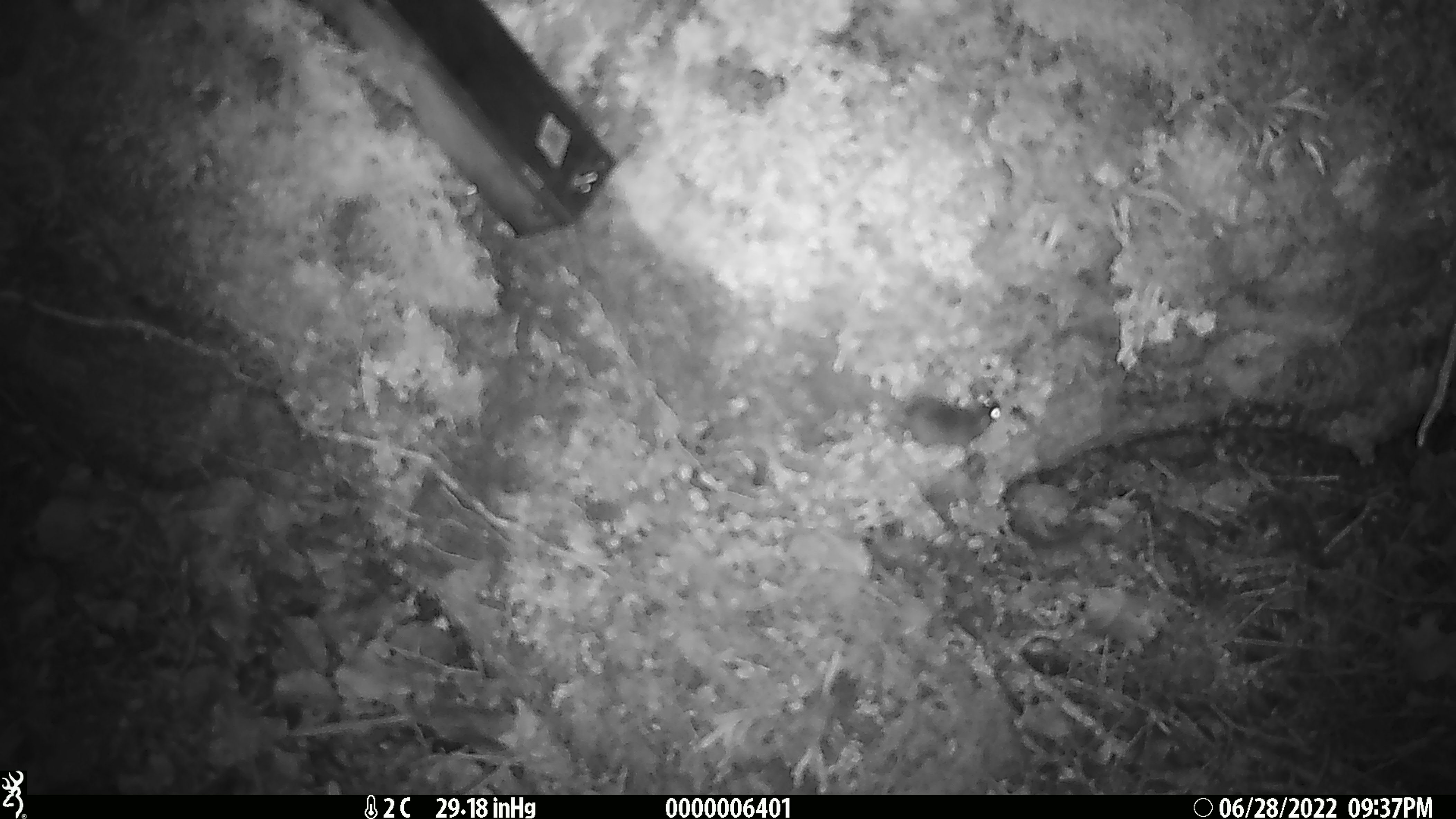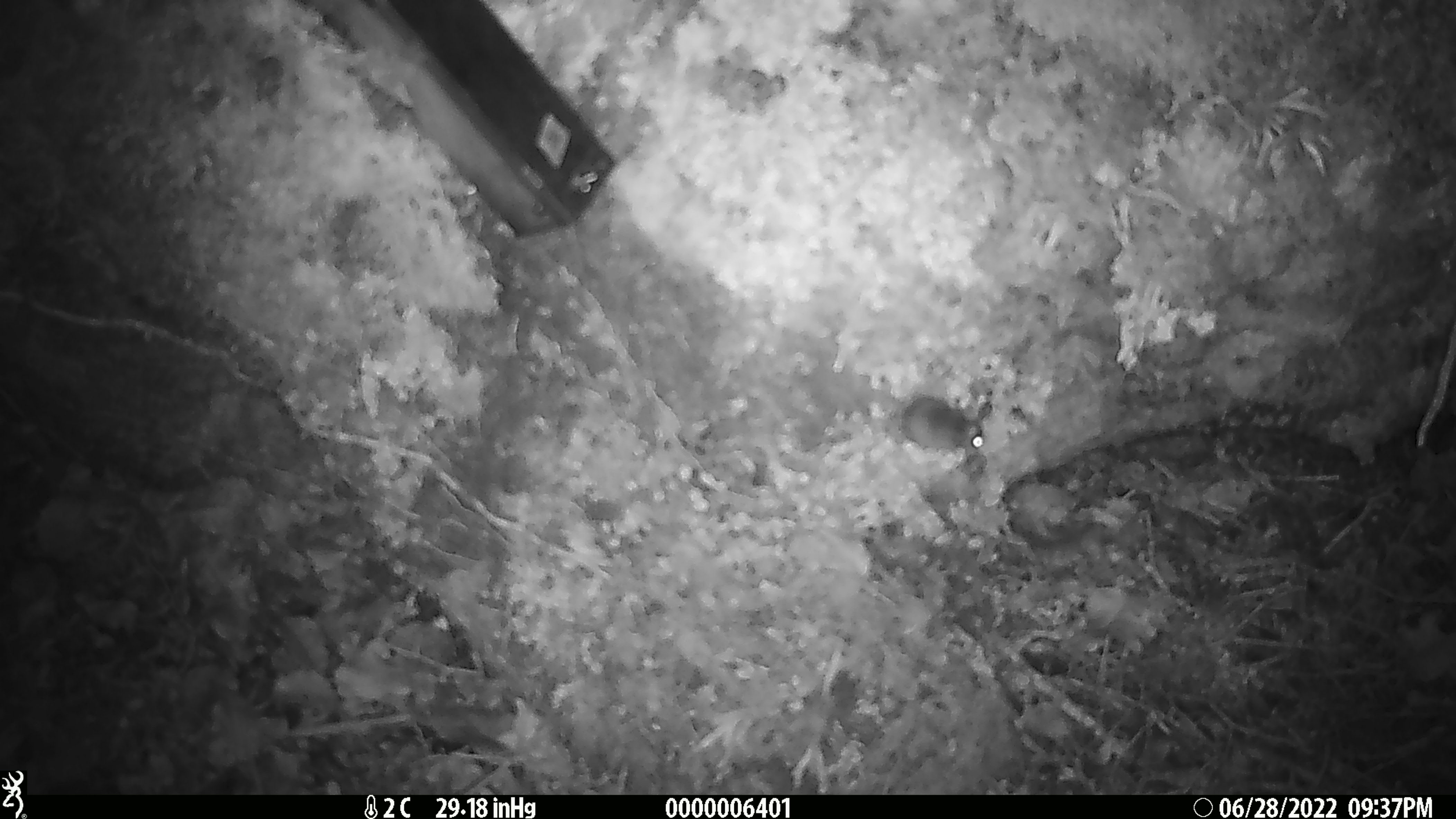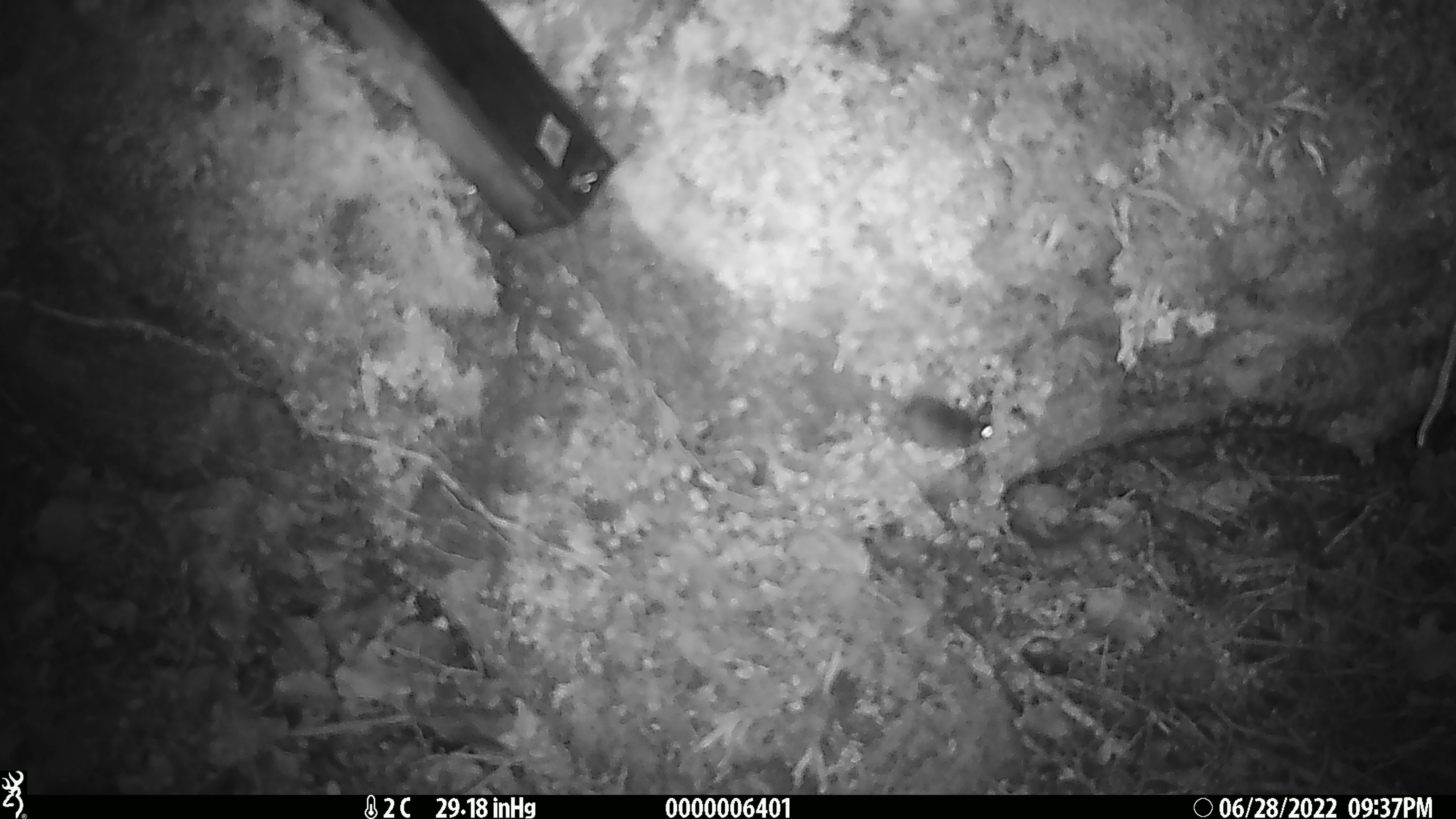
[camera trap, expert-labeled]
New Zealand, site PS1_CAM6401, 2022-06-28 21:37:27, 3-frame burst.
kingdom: Animalia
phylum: Chordata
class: Mammalia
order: Rodentia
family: Muridae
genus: Mus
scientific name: Mus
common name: mouse